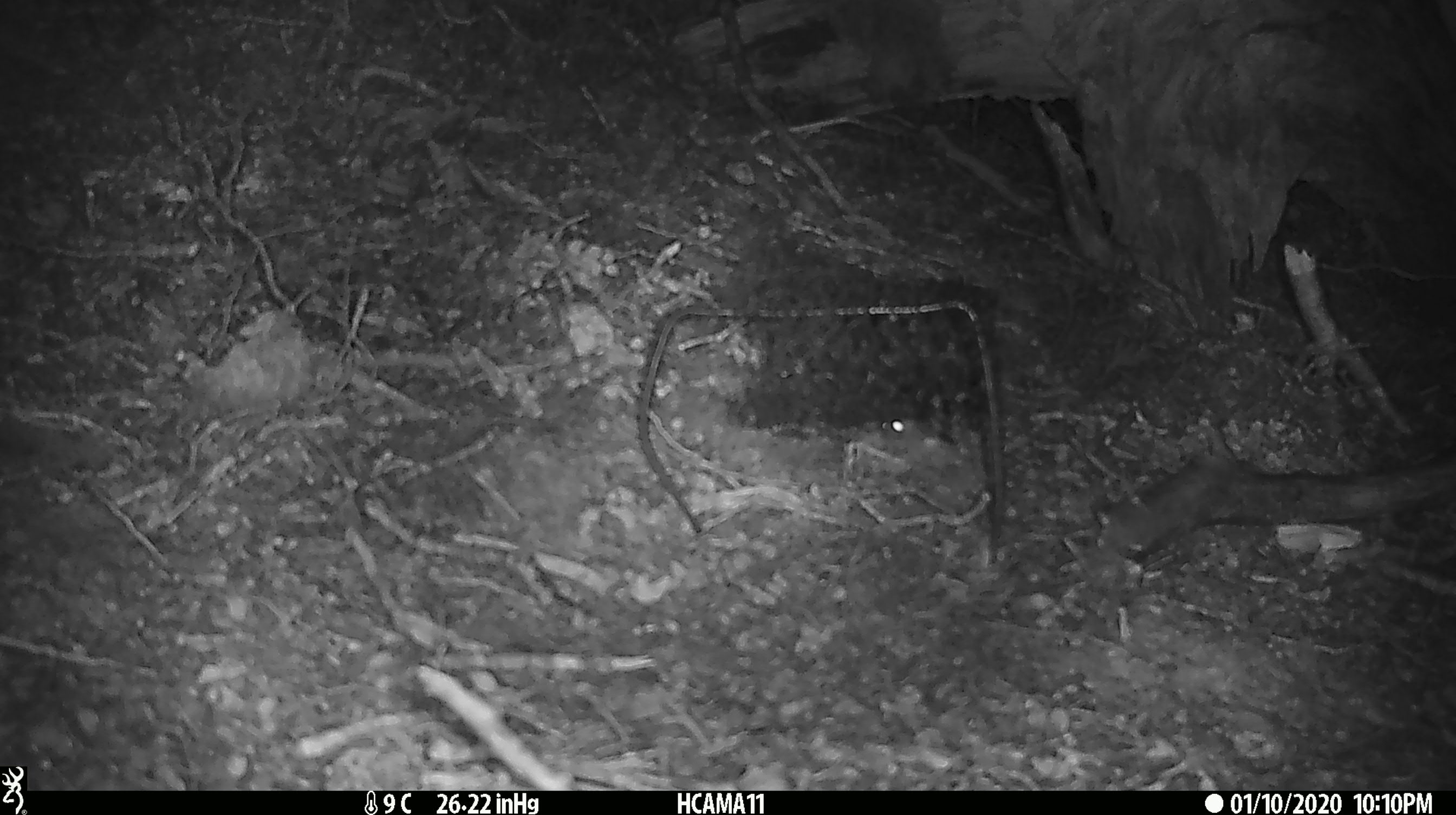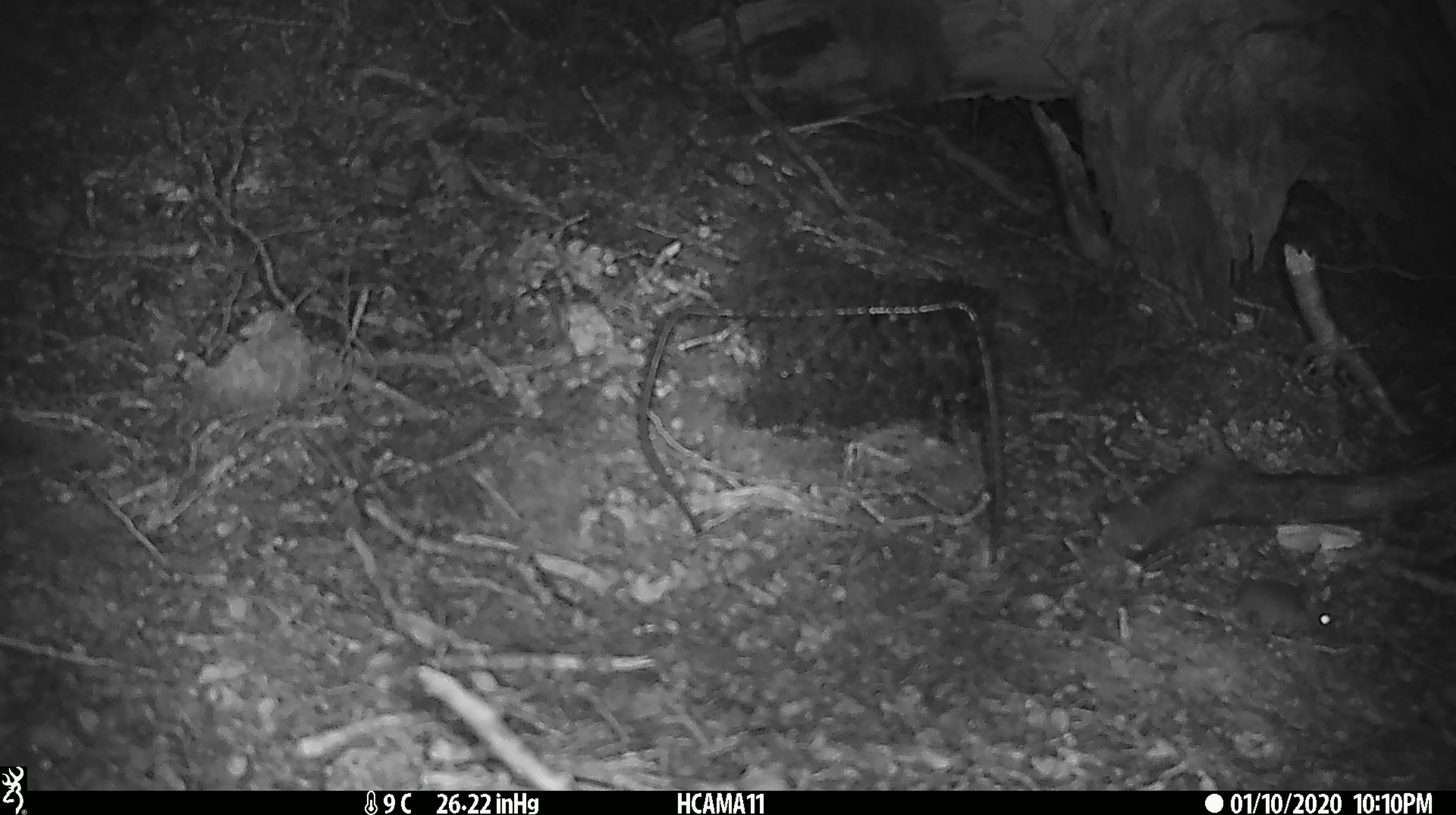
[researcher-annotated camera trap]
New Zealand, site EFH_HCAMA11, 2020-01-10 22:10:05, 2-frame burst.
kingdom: Animalia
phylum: Chordata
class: Mammalia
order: Rodentia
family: Muridae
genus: Mus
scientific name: Mus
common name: mouse